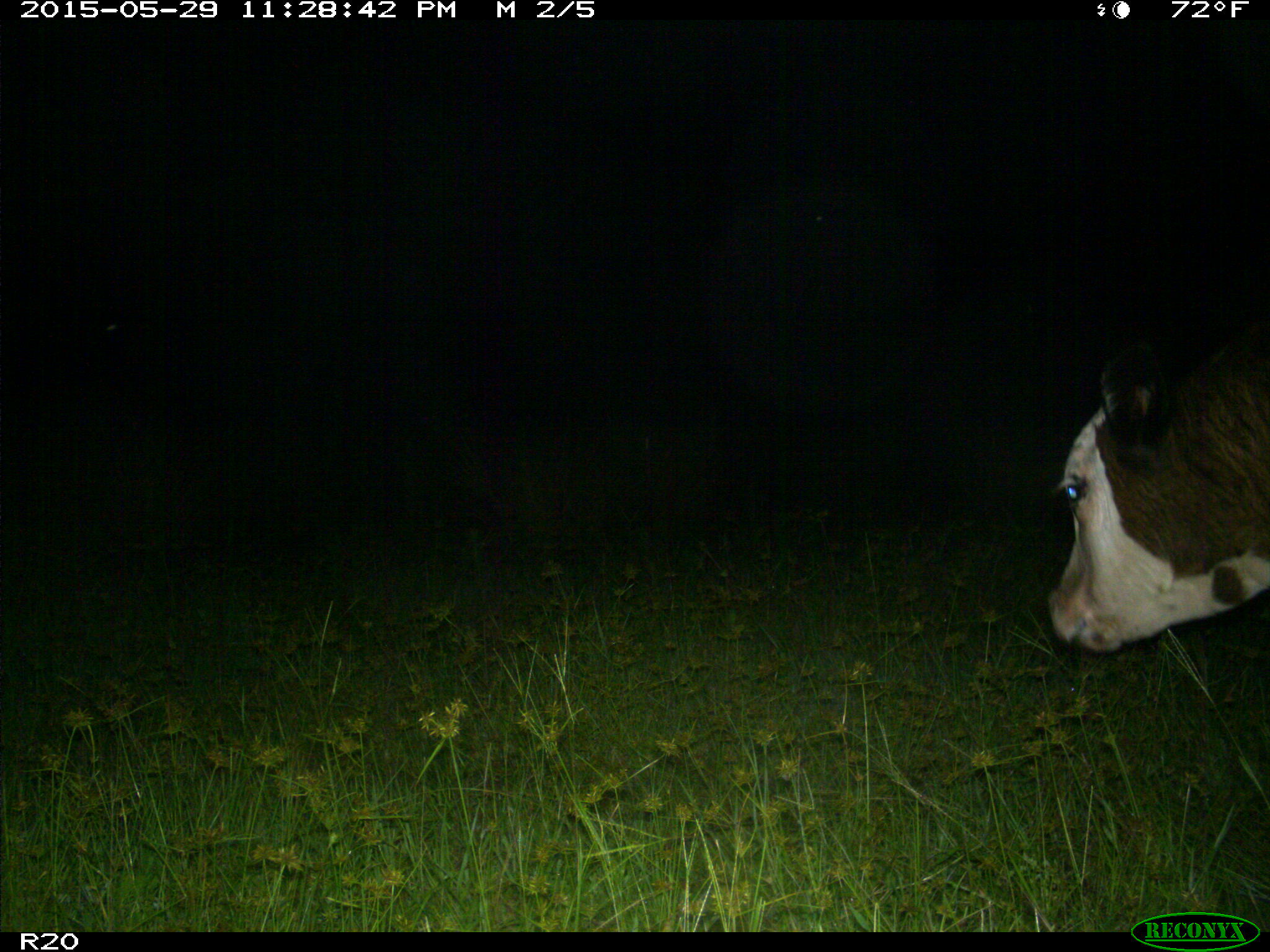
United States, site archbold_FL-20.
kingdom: Animalia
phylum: Chordata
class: Mammalia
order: Artiodactyla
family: Bovidae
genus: Bos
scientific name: Bos taurus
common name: domestic cow